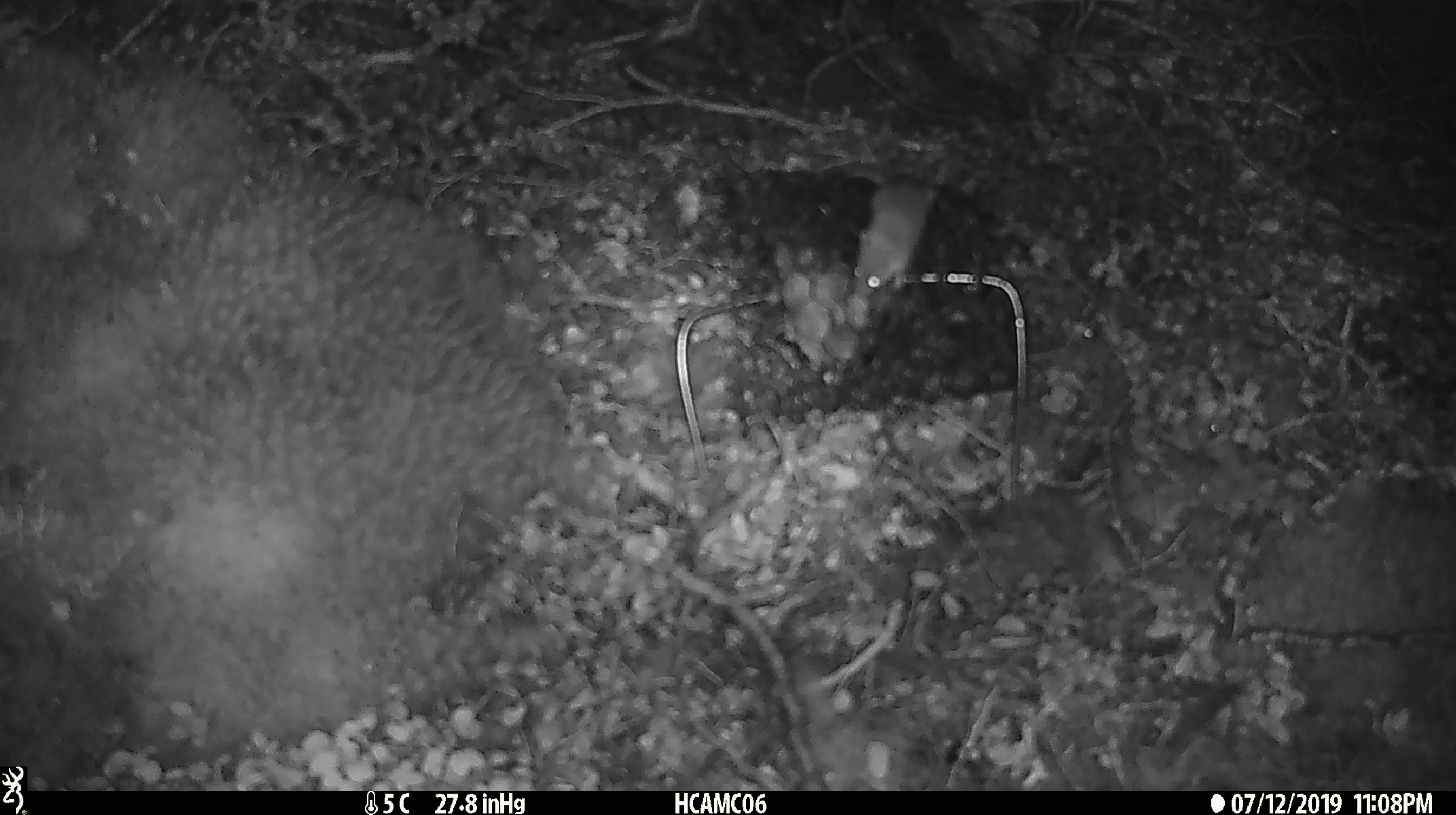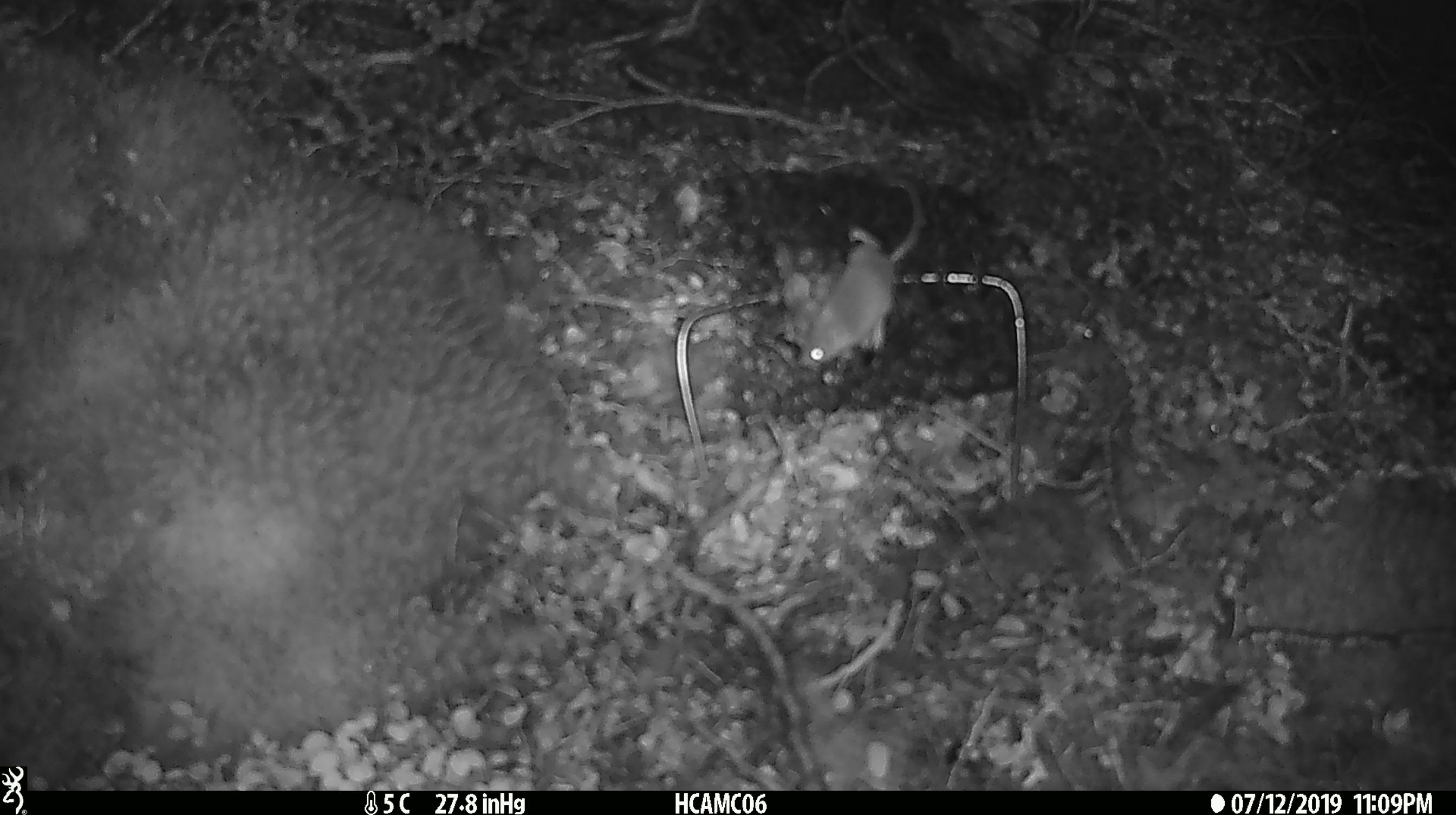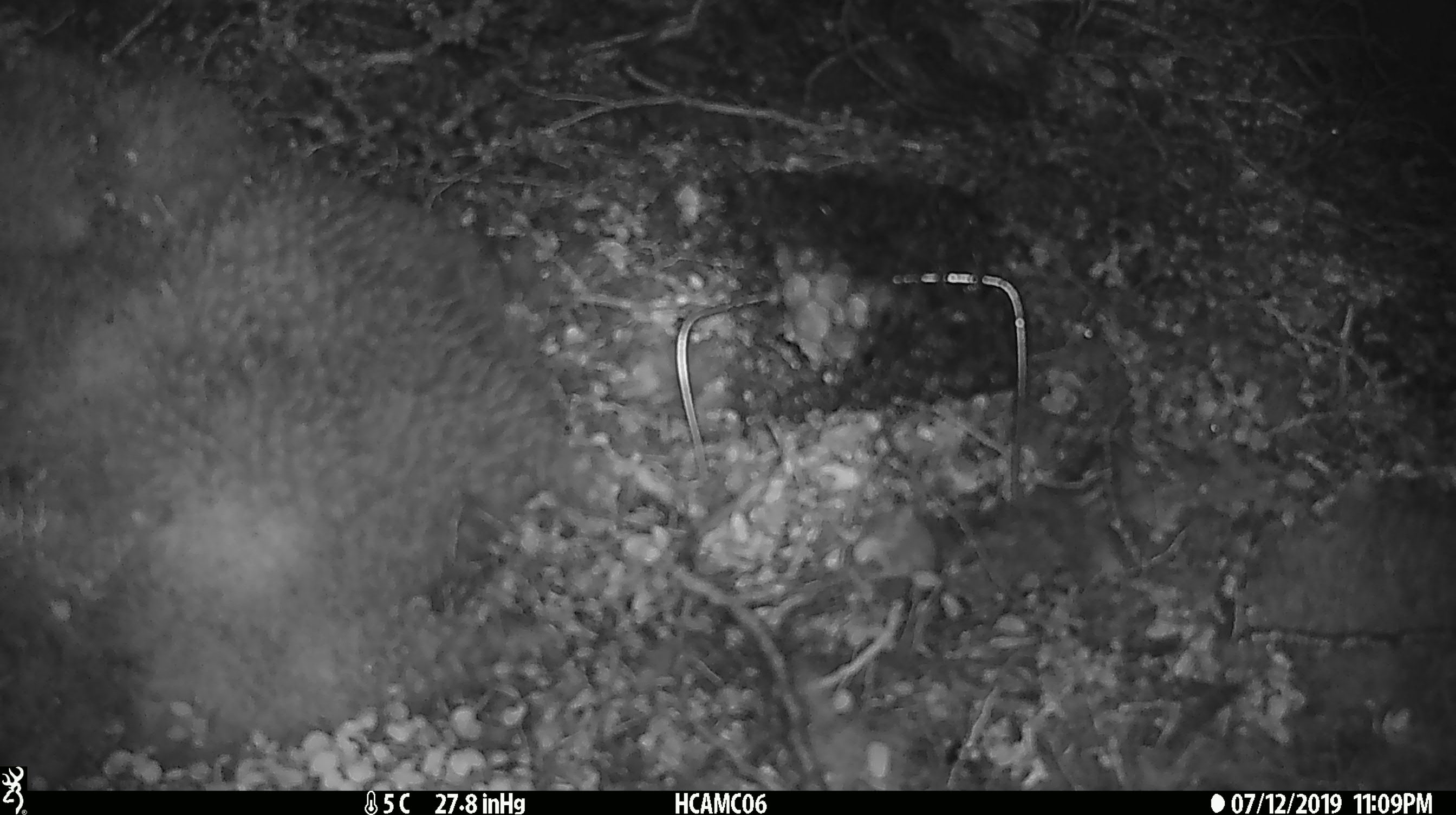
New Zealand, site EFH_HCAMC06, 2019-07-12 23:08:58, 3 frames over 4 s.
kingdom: Animalia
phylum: Chordata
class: Mammalia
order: Rodentia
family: Muridae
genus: Mus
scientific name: Mus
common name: mouse